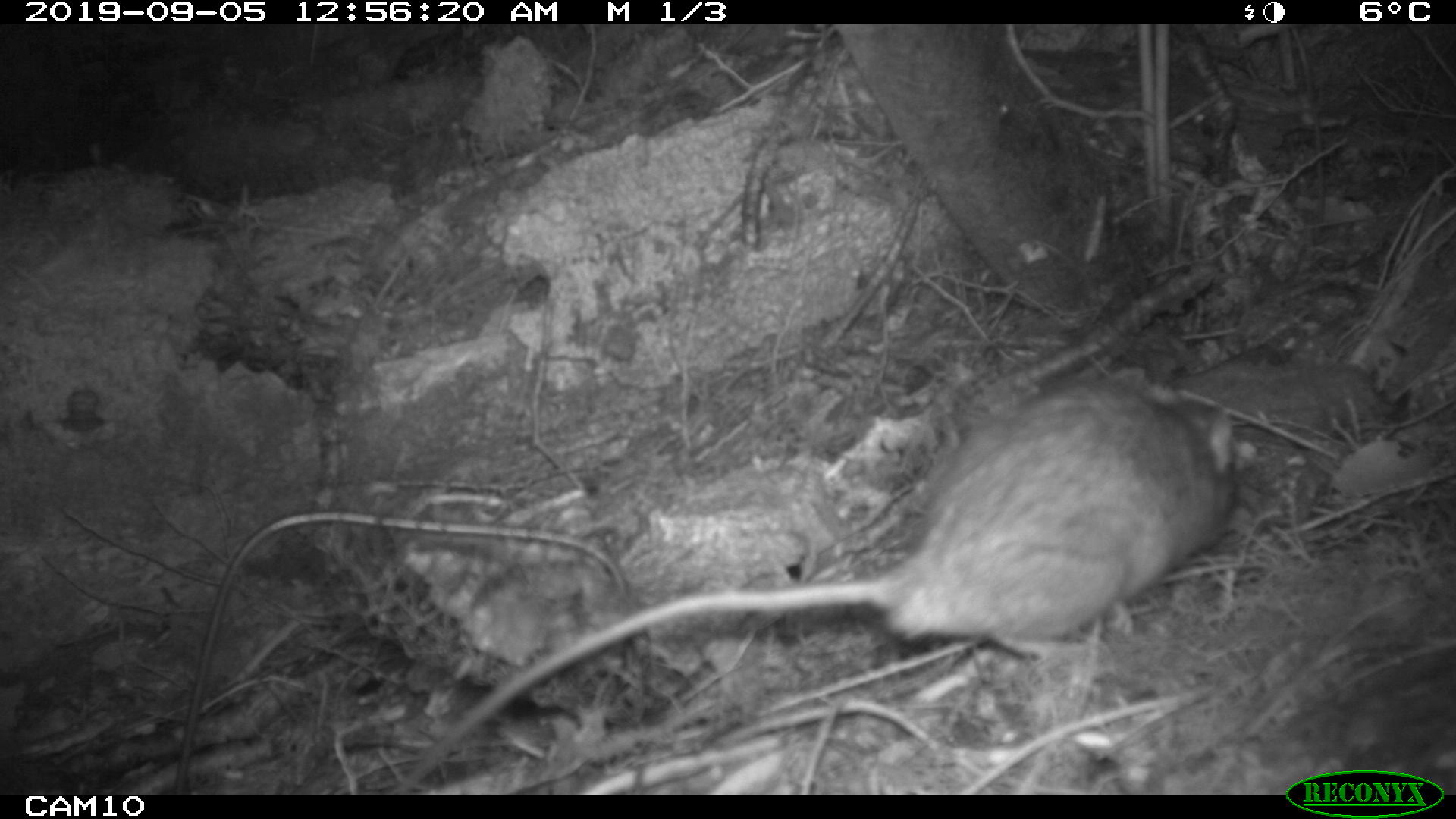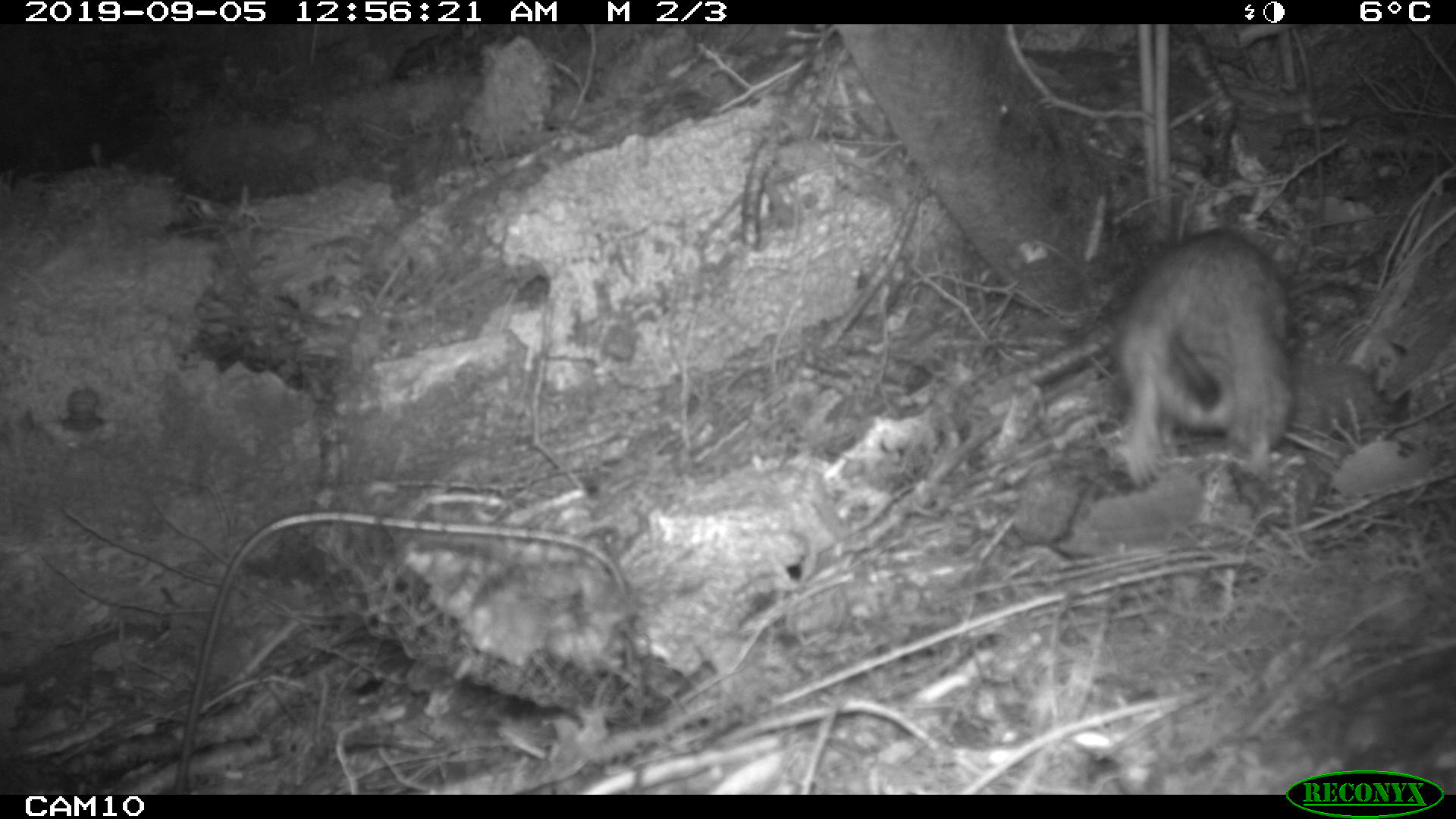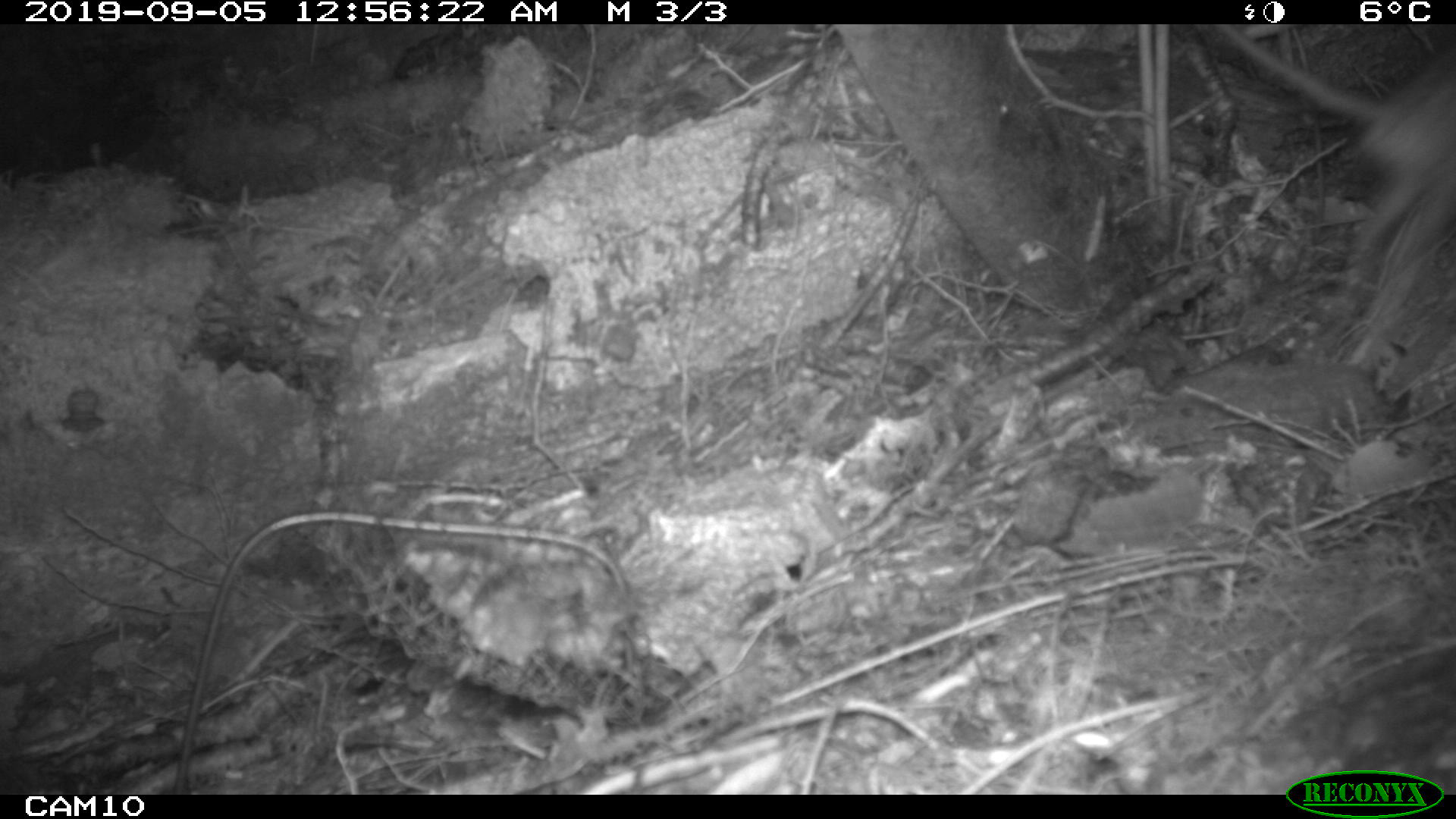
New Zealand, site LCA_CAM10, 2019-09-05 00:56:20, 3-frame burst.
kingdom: Animalia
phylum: Chordata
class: Mammalia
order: Rodentia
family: Muridae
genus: Rattus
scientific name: Rattus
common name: rat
Rat (Rattus).